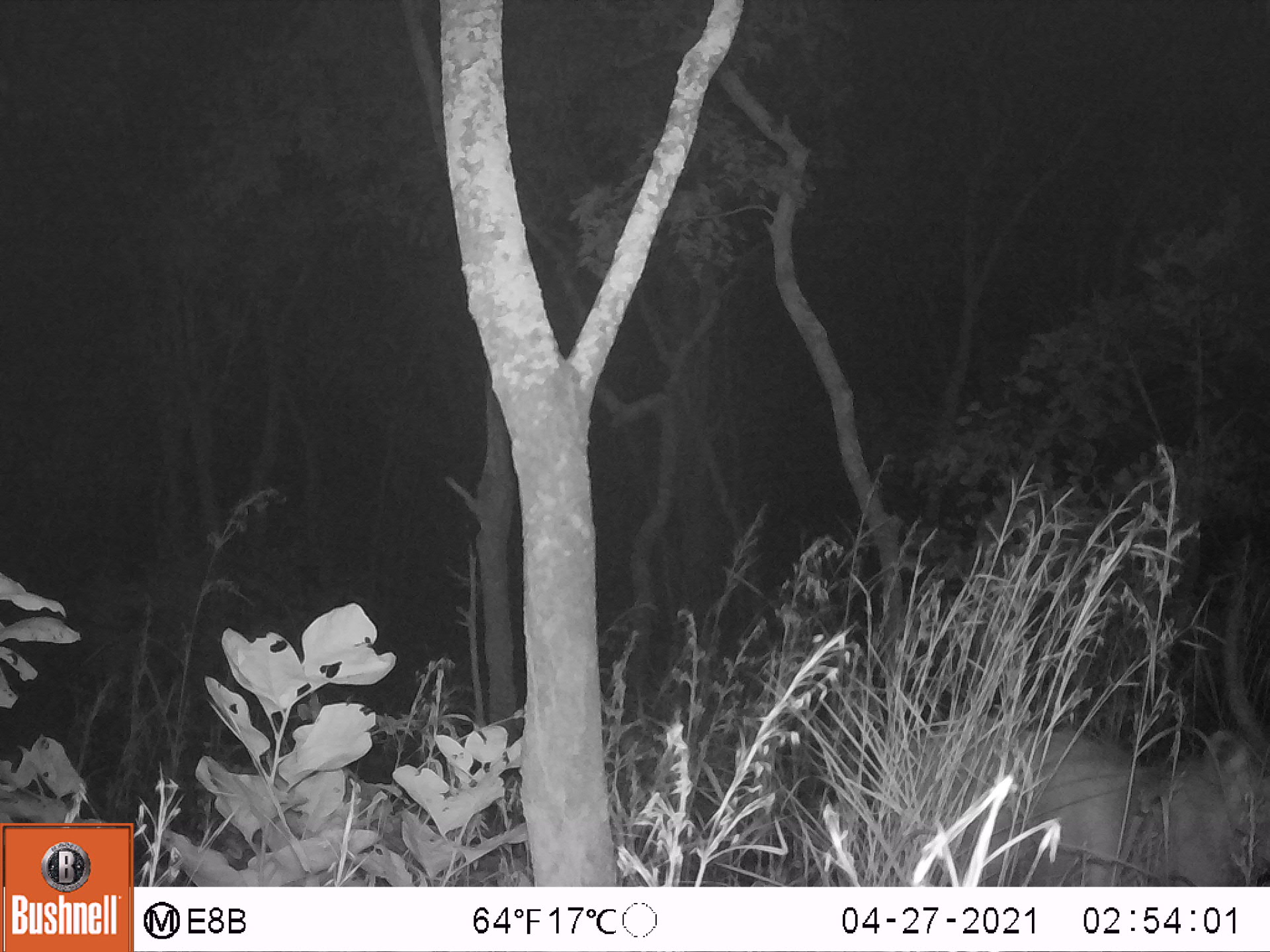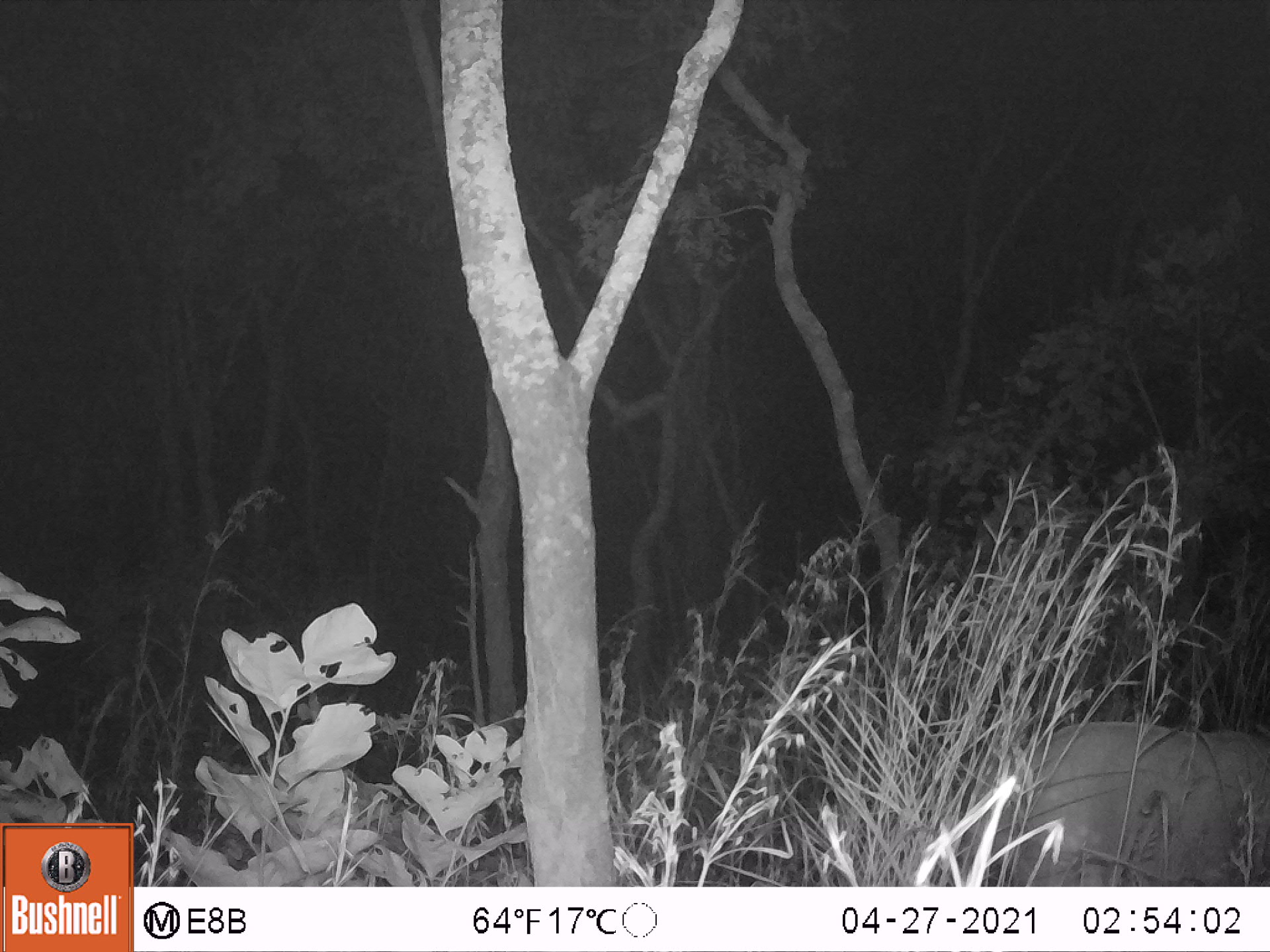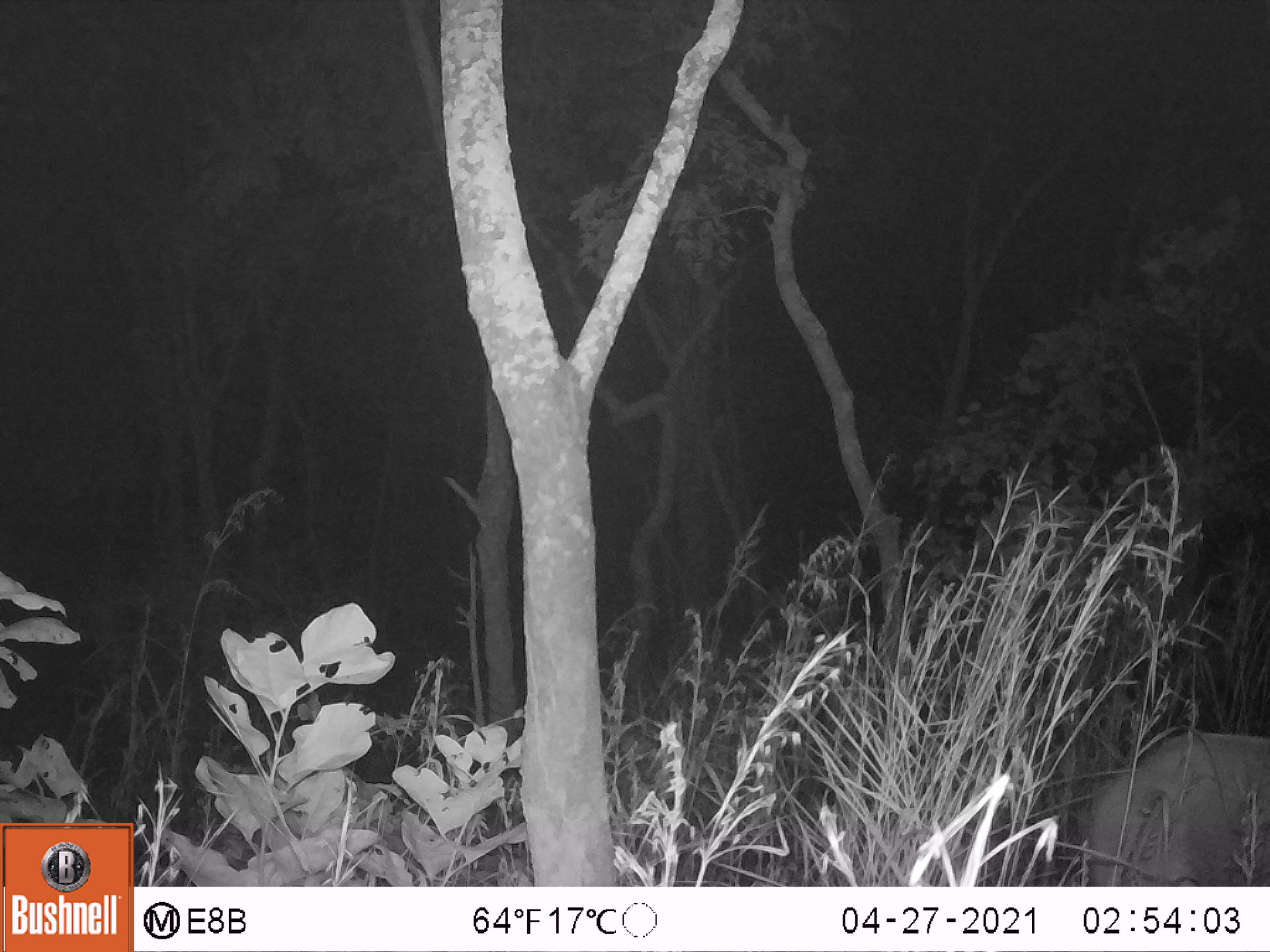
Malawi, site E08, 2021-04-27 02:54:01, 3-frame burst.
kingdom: Animalia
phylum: Chordata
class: Mammalia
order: Artiodactyla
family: Bovidae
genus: Tragelaphus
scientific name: Tragelaphus sylvaticus sylvaticus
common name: cape bushbuck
Cape bushbuck (Tragelaphus sylvaticus sylvaticus), count 1.